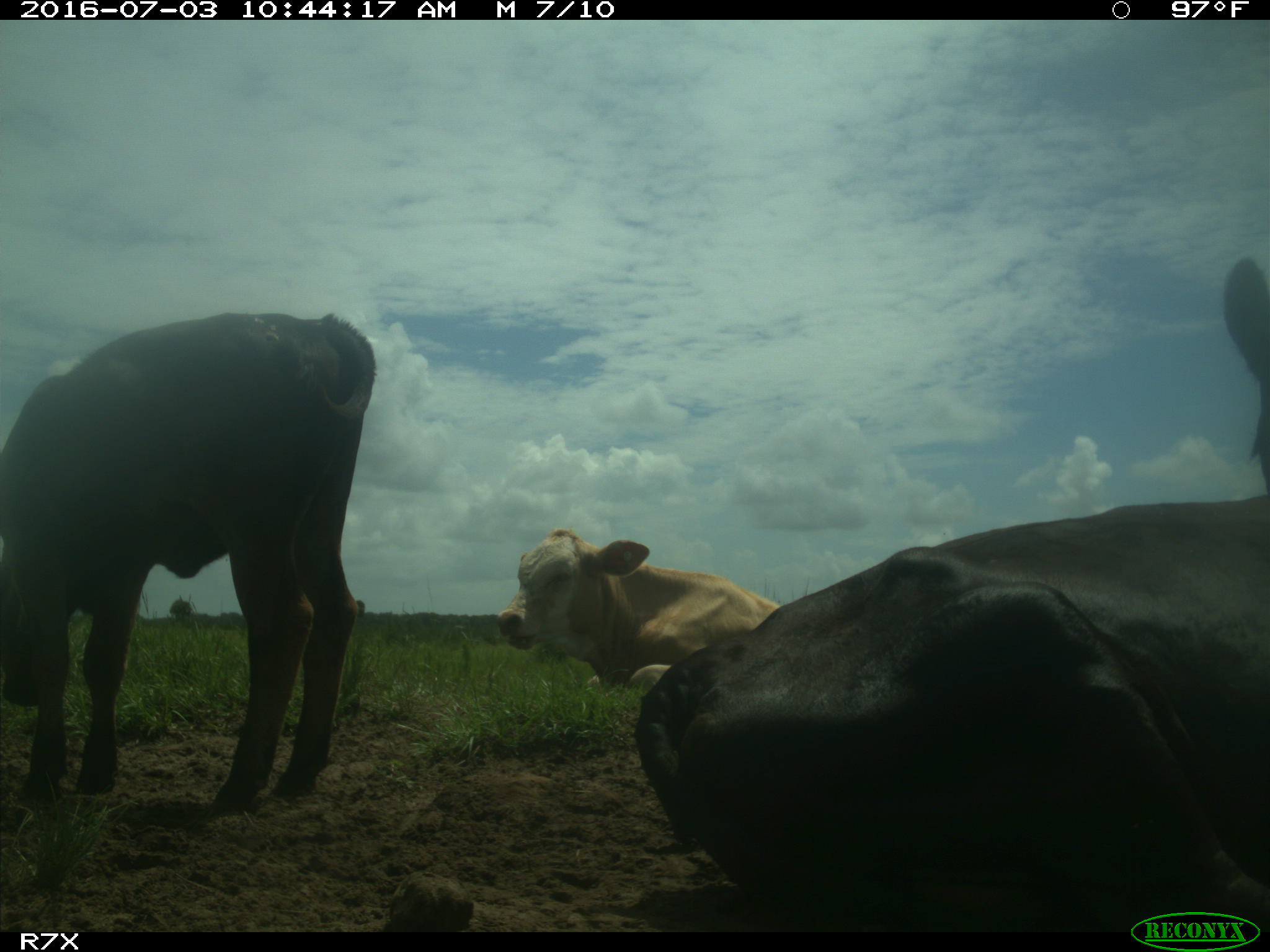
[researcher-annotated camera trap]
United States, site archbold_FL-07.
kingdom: Animalia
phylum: Chordata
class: Mammalia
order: Artiodactyla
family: Bovidae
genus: Bos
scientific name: Bos taurus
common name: domestic cow